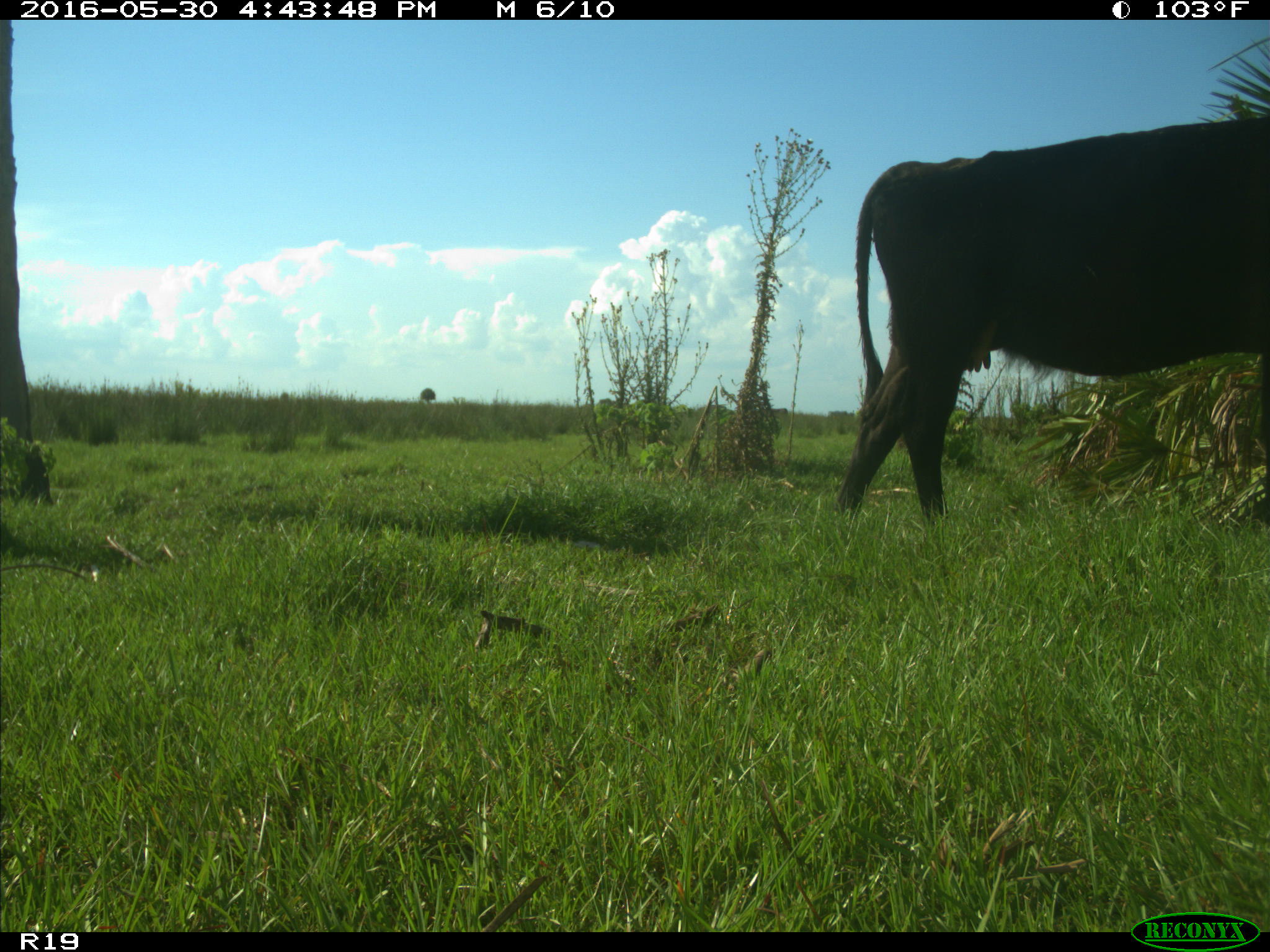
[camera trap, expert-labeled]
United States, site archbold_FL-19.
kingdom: Animalia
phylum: Chordata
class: Mammalia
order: Artiodactyla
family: Bovidae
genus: Bos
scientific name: Bos taurus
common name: domestic cow